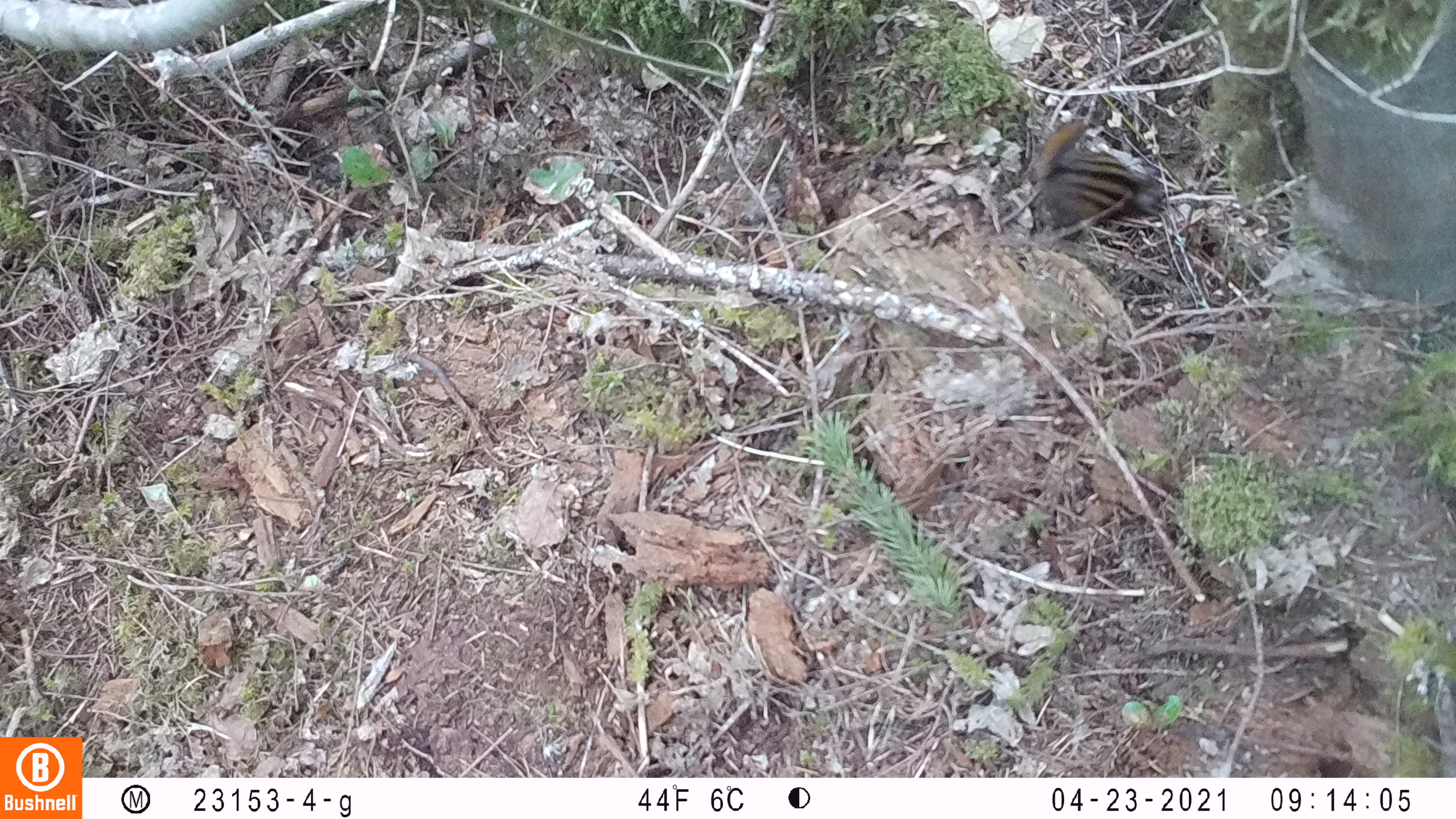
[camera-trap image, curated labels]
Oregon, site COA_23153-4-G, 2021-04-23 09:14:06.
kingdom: Animalia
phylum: Chordata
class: Mammalia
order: Rodentia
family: Sciuridae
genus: Neotamias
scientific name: Neotamias townsendii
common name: townsend's chipmunk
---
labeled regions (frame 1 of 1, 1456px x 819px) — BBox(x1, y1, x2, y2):
townsend's chipmunk: BBox(1017, 111, 1176, 241)